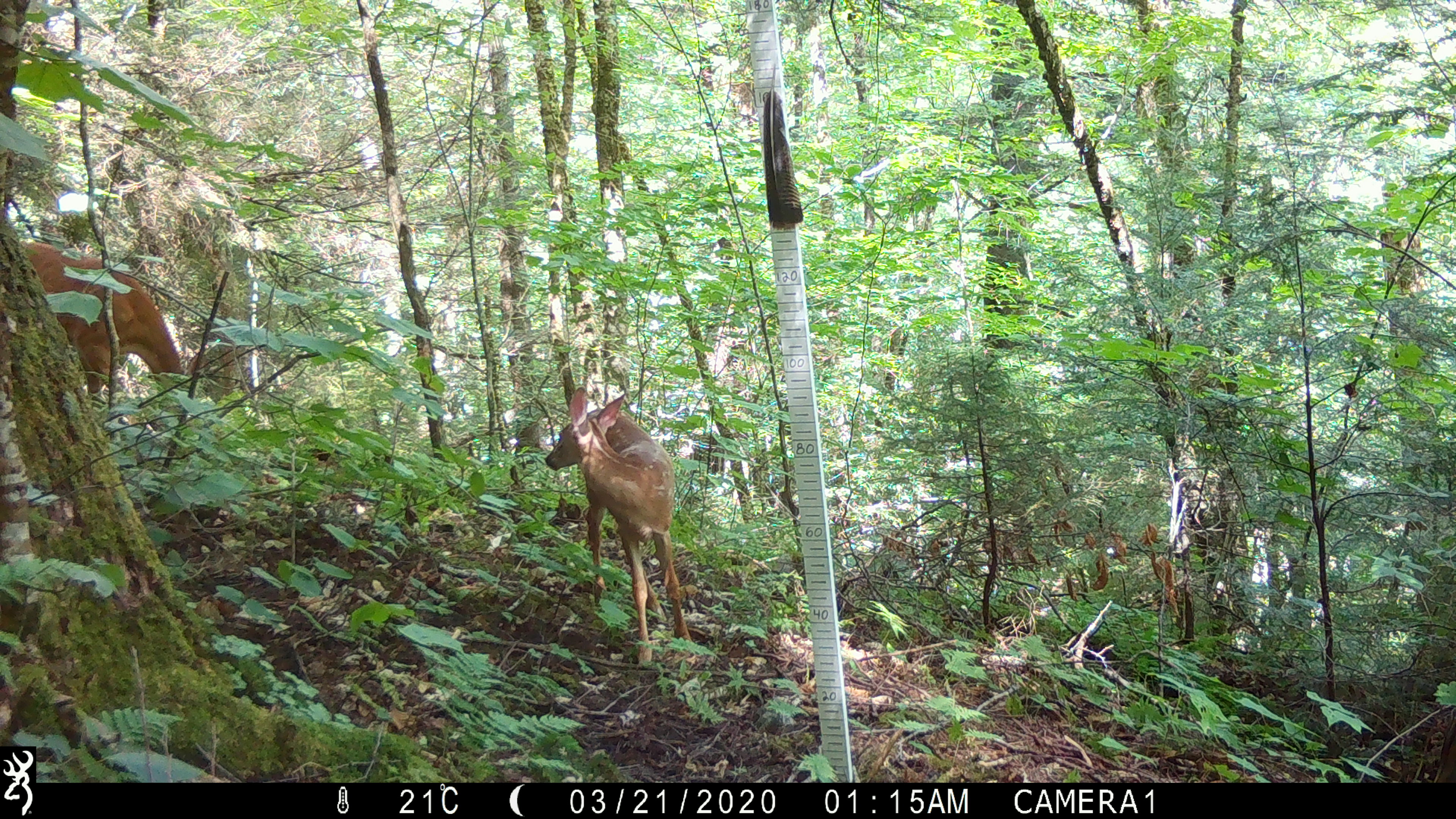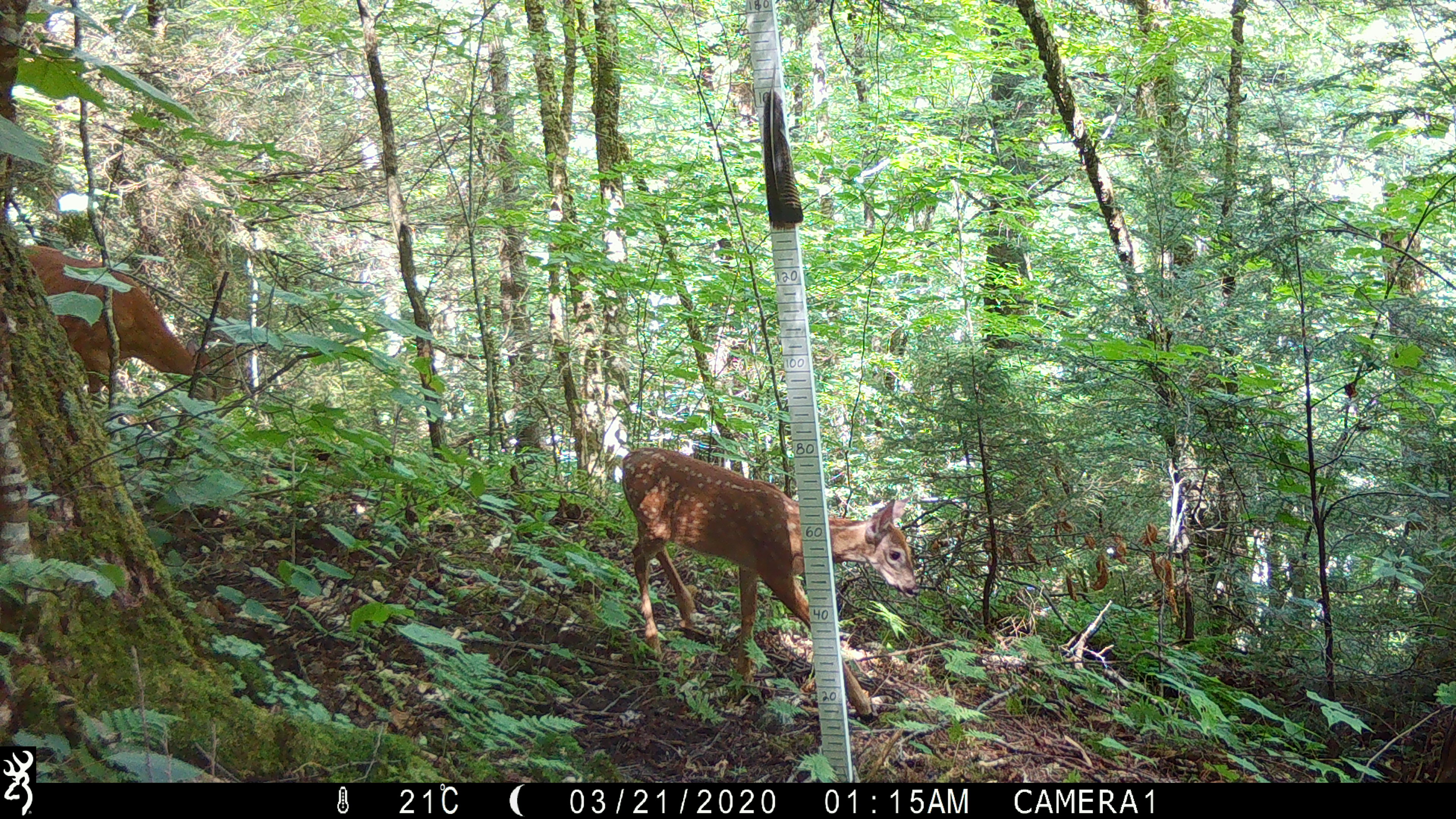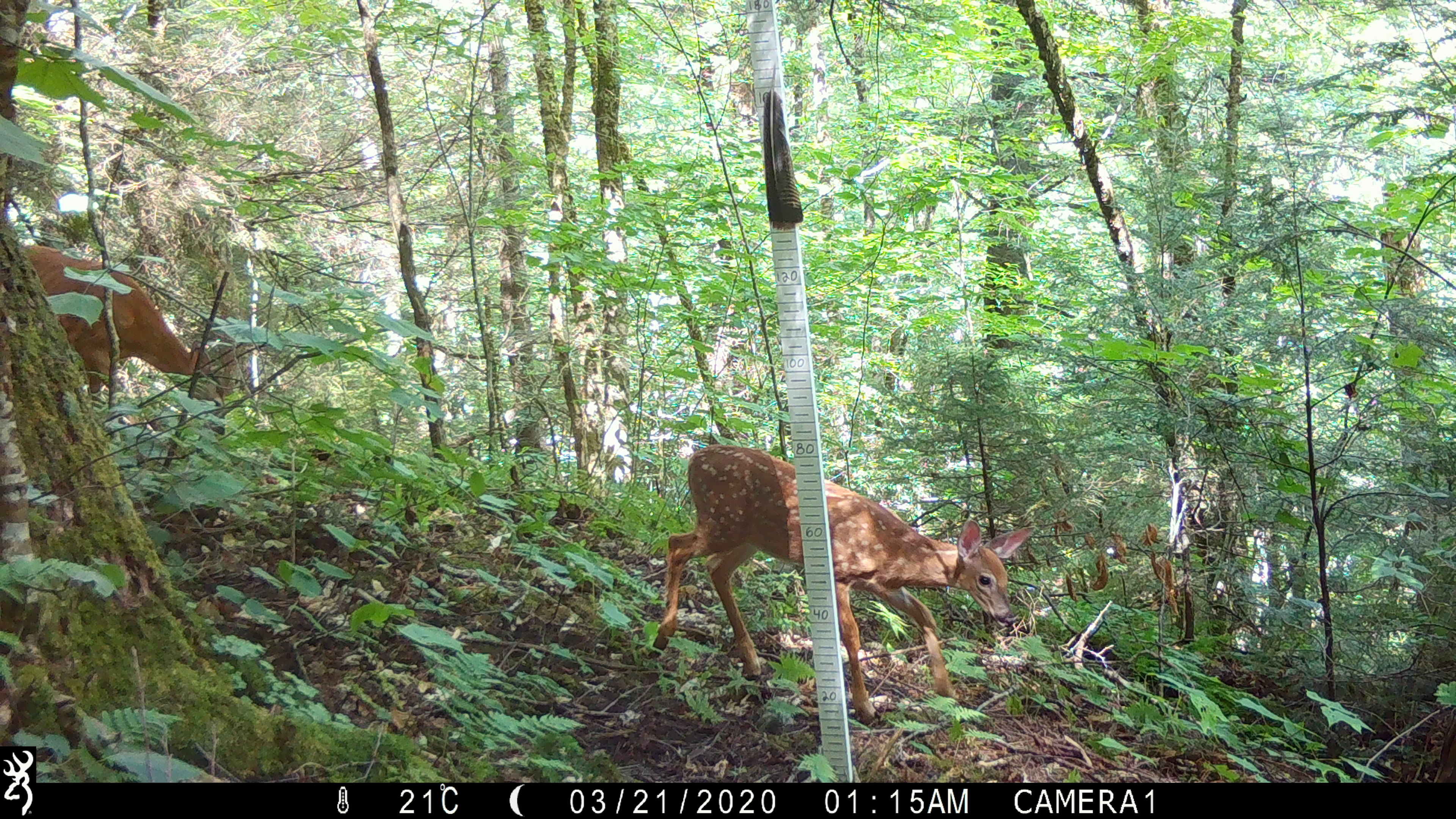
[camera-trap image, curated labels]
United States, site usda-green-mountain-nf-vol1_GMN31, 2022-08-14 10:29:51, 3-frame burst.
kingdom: Animalia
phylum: Chordata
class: Mammalia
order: Artiodactyla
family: Cervidae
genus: Odocoileus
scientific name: Odocoileus virginianus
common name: white-tailed deer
White-tailed deer (Odocoileus virginianus).